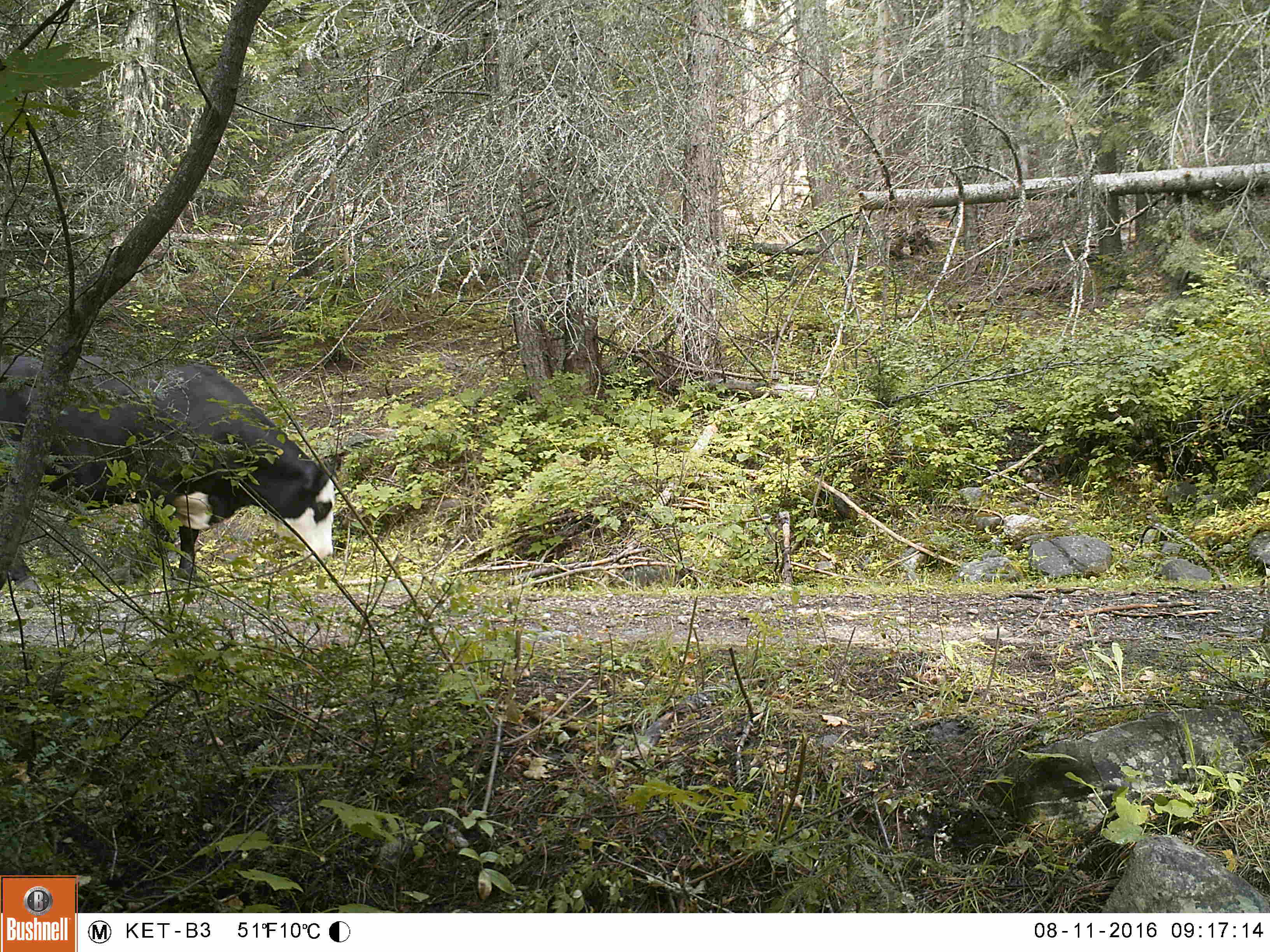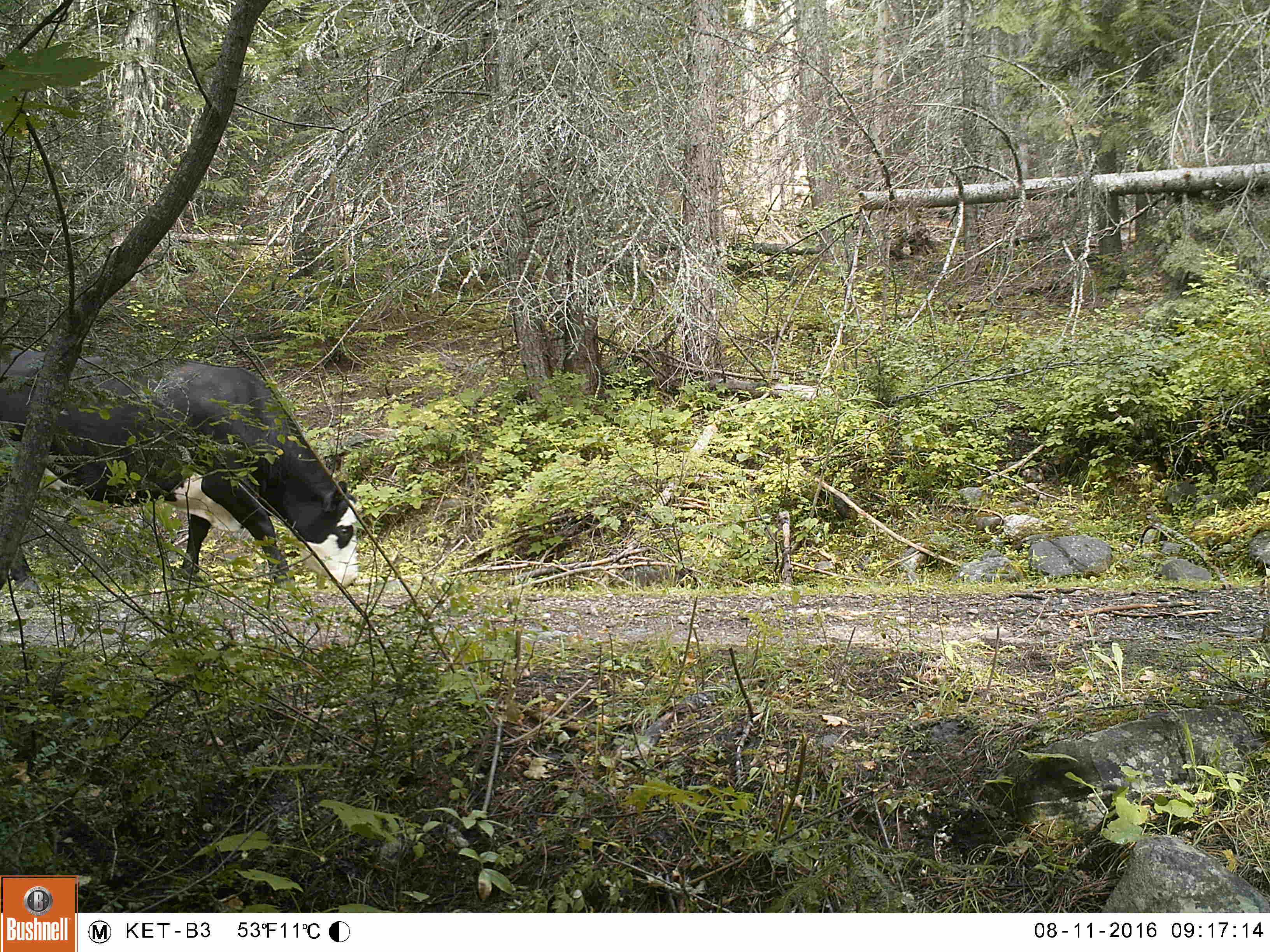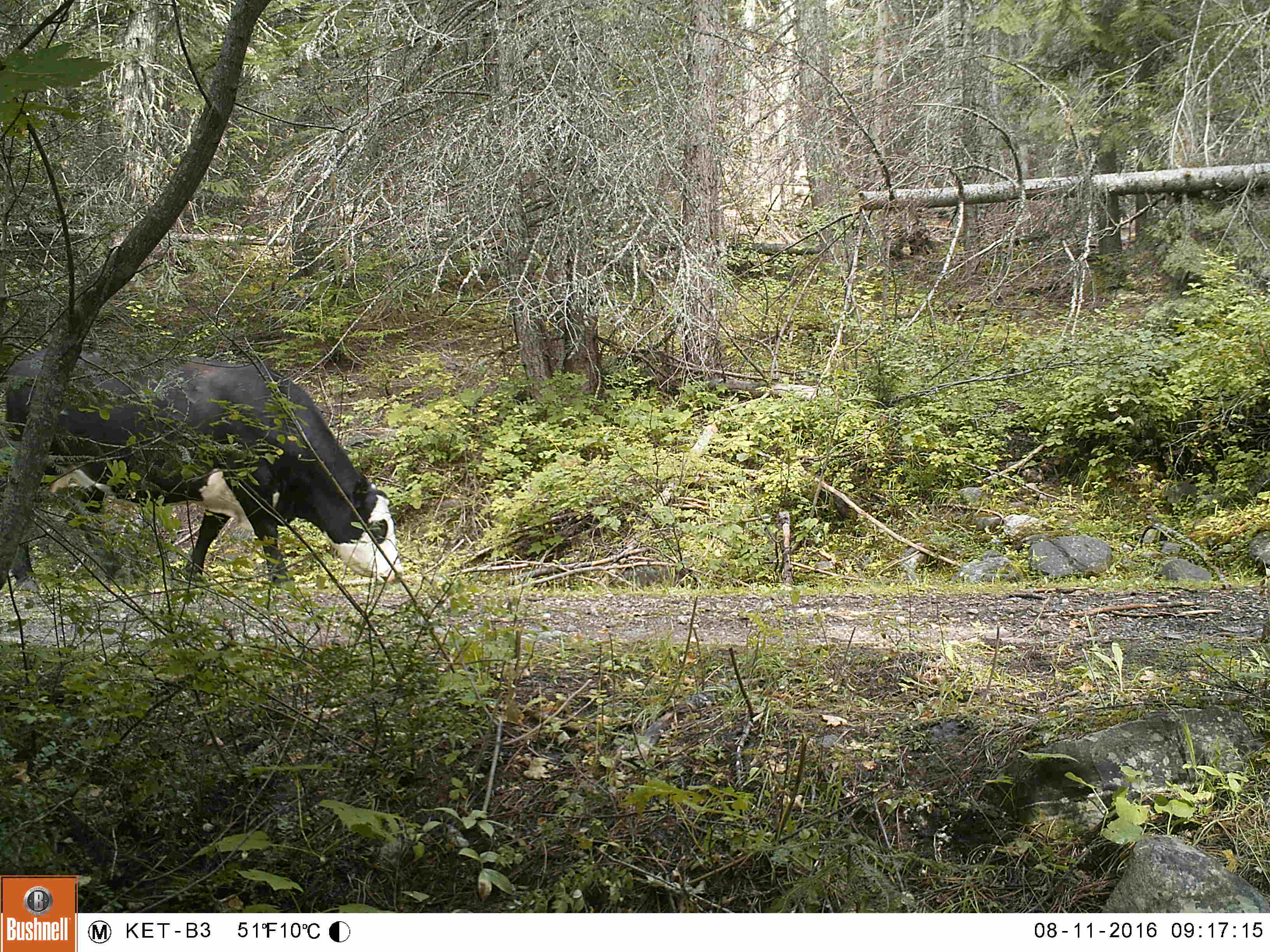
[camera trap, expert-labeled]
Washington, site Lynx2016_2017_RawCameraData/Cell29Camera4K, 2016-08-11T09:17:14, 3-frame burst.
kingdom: Animalia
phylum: Chordata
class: Mammalia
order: Artiodactyla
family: Bovidae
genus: Bos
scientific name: Bos taurus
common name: domestic cattle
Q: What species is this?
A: Domestic cattle (Bos taurus).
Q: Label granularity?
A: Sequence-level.